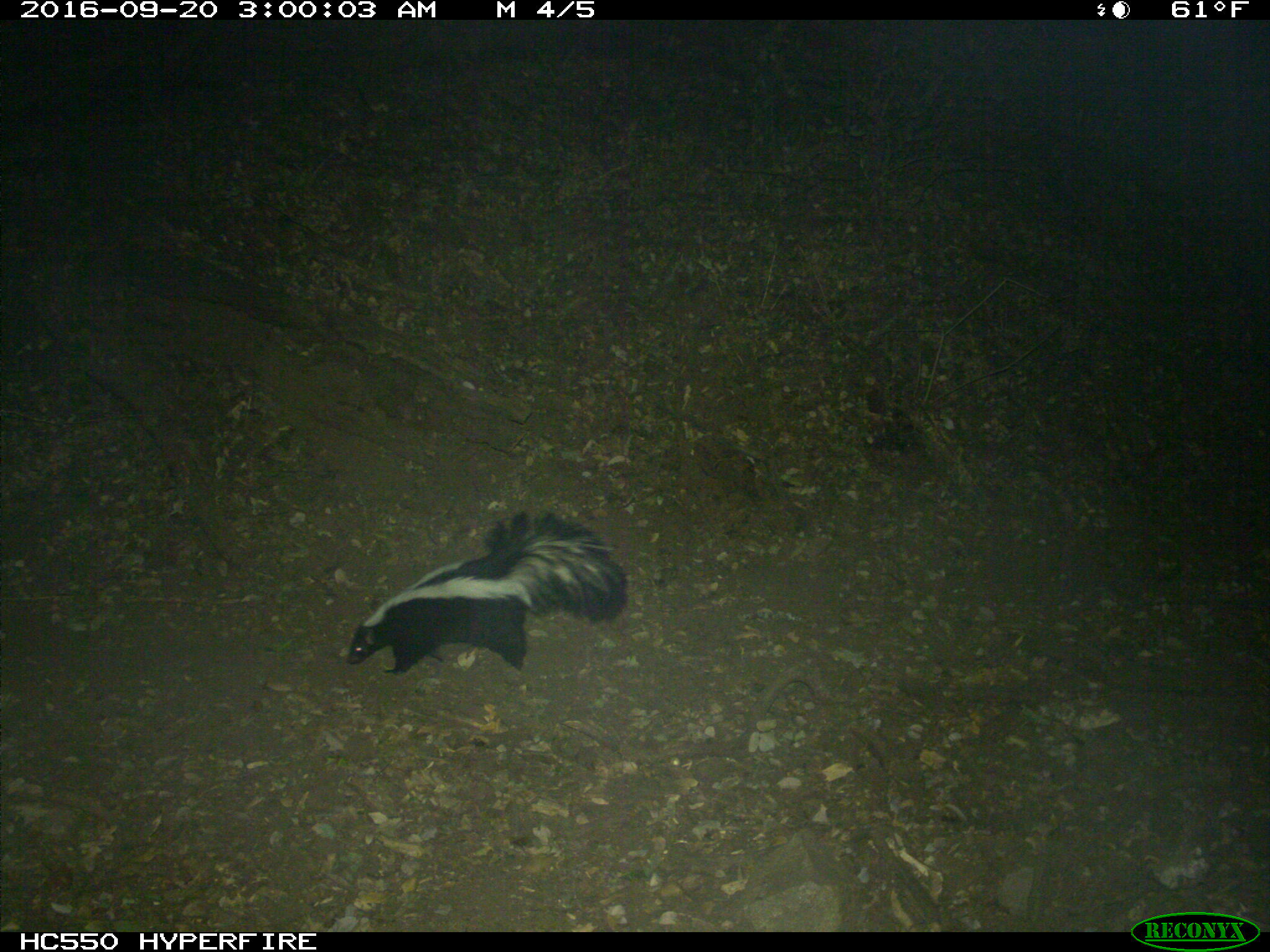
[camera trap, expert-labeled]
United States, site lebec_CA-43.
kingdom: Animalia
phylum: Chordata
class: Mammalia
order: Carnivora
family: Mephitidae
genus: Mephitis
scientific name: Mephitis mephitis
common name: striped skunk